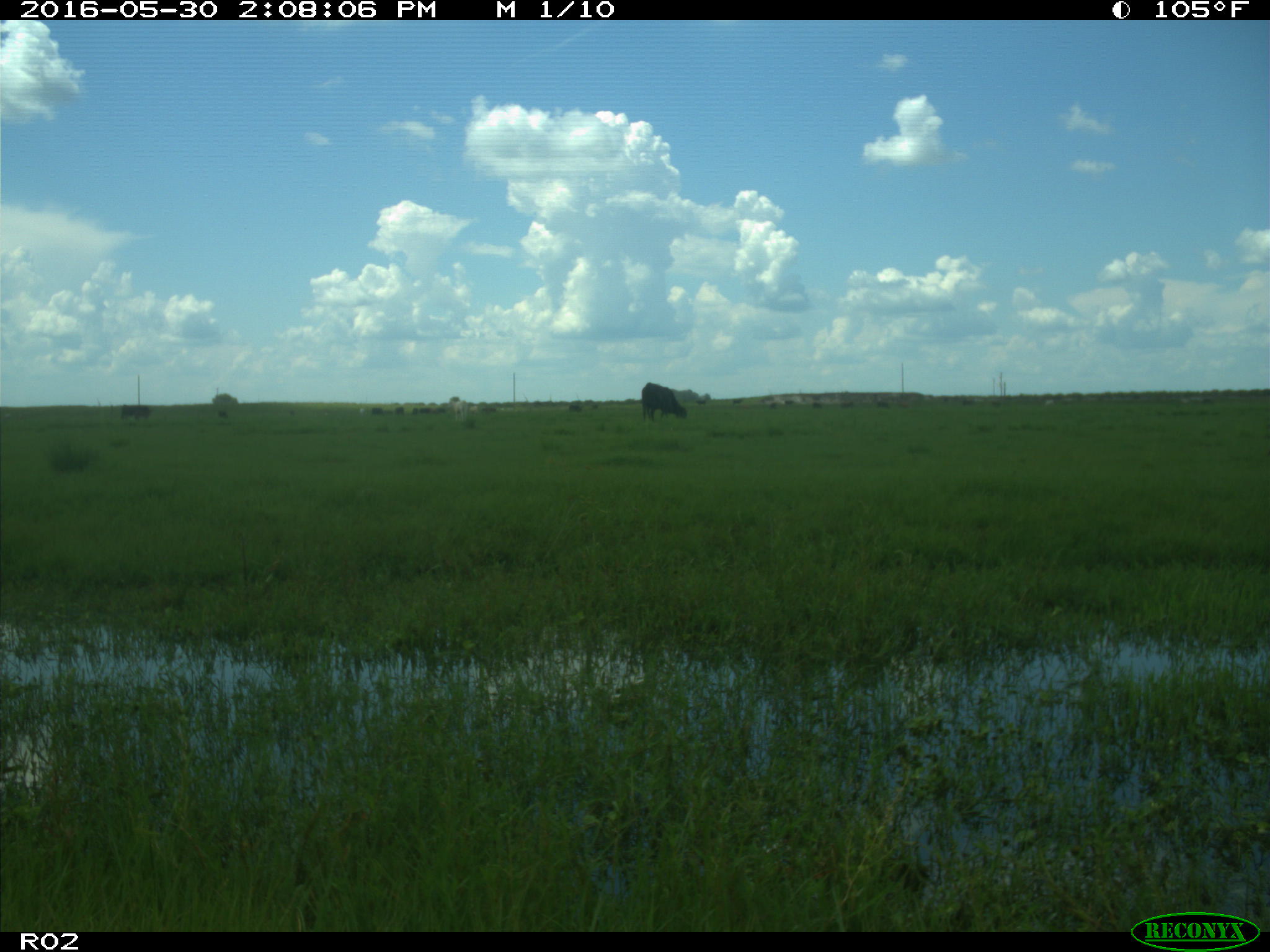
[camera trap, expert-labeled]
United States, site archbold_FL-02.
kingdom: Animalia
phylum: Chordata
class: Mammalia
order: Artiodactyla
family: Bovidae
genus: Bos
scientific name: Bos taurus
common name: domestic cow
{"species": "Bos taurus (domestic cow)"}